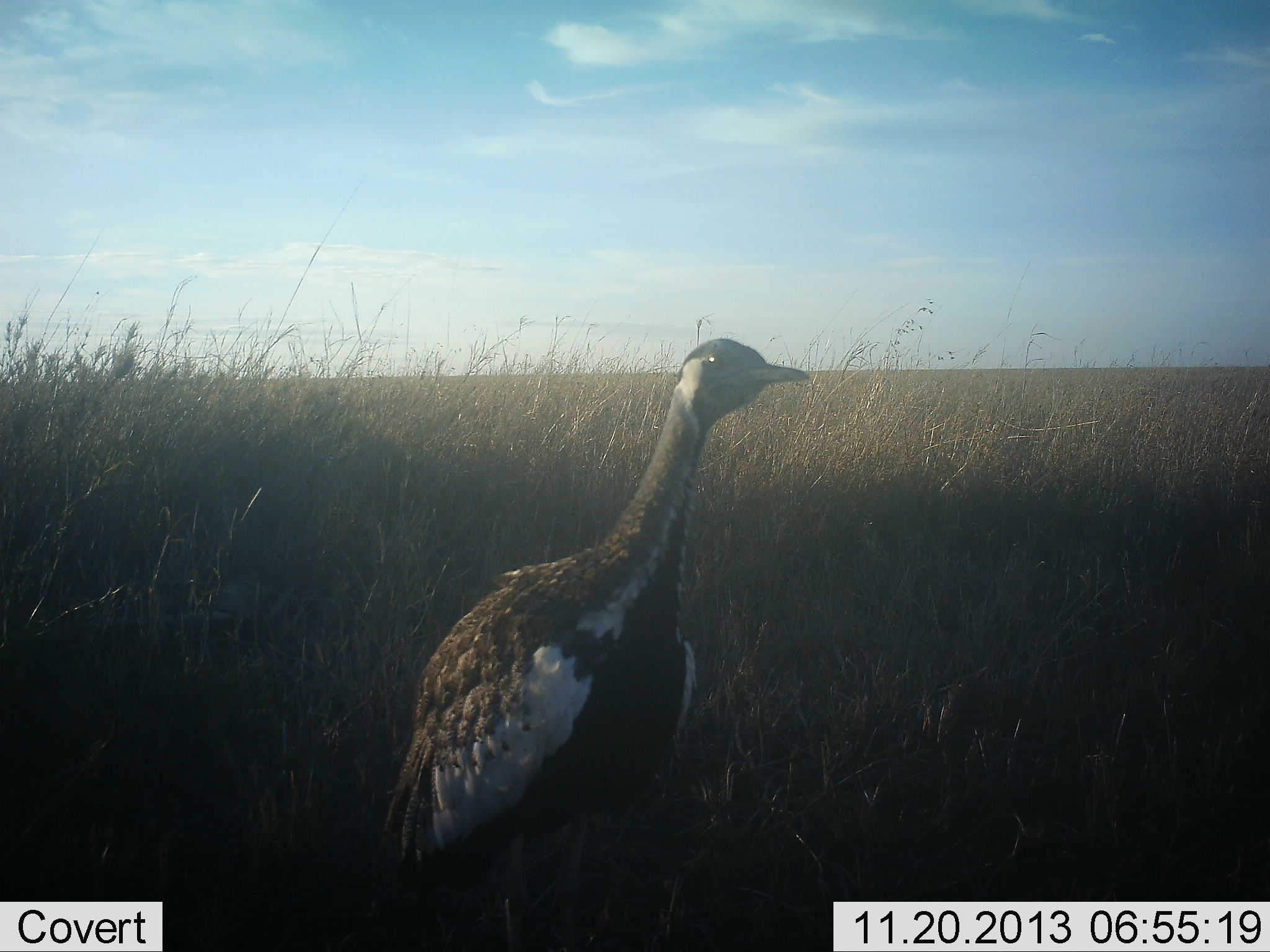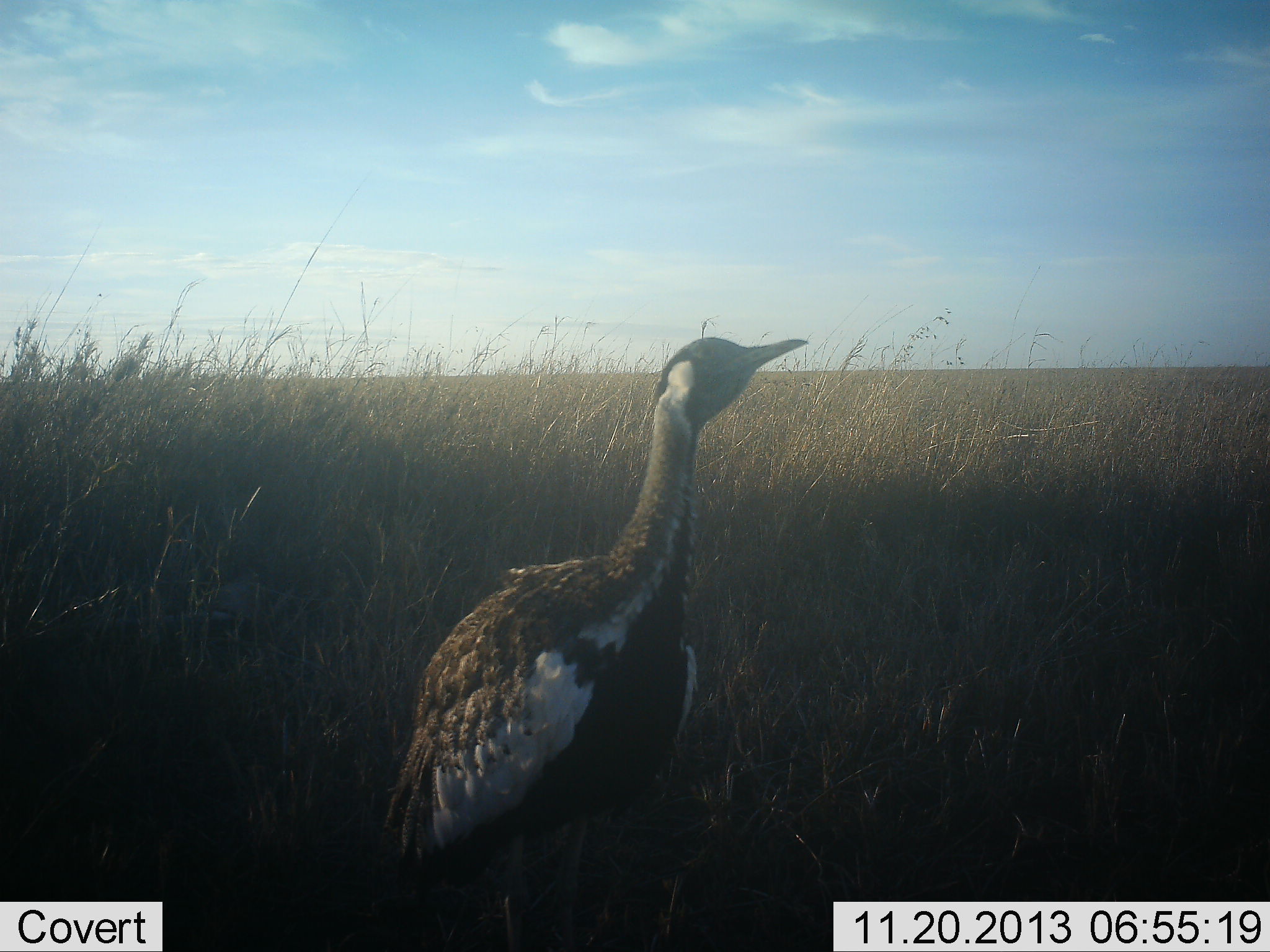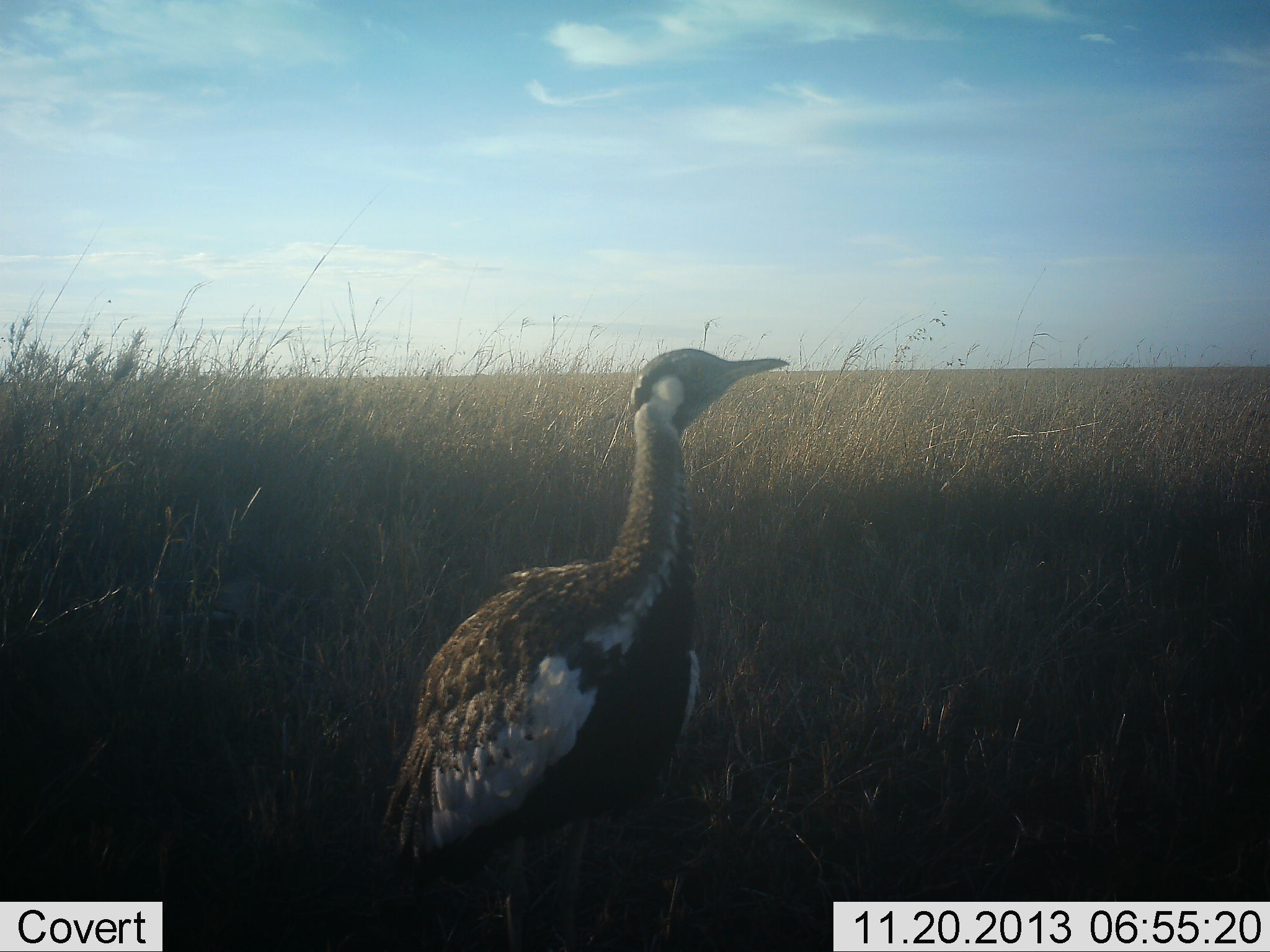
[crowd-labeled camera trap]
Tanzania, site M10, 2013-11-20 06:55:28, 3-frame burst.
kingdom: Animalia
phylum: Chordata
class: Aves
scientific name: Aves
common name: bird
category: otherbird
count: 1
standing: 100%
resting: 0%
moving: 0%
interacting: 0%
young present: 0%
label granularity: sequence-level